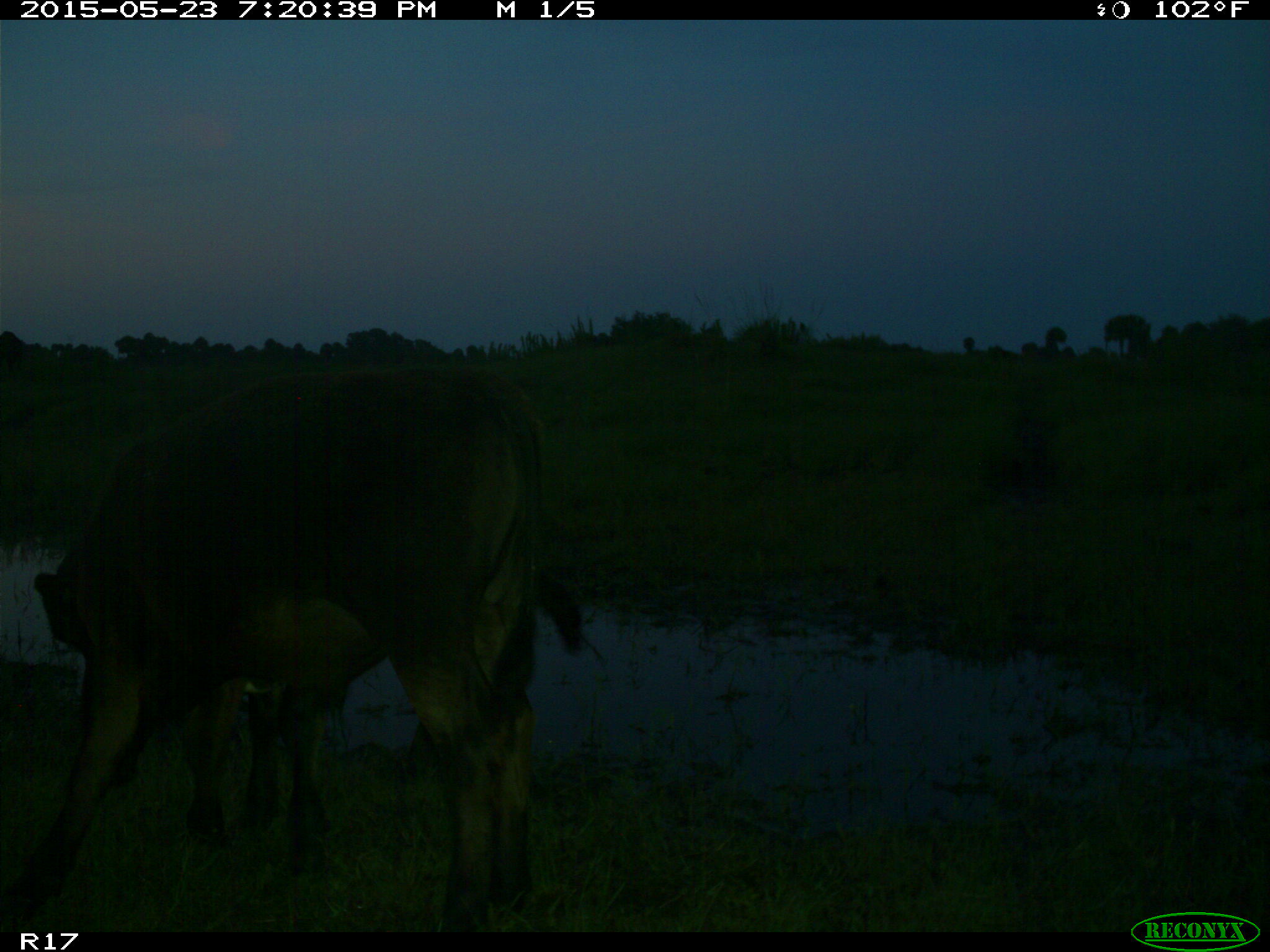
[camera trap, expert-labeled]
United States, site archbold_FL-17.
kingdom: Animalia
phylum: Chordata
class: Mammalia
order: Artiodactyla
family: Bovidae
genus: Bos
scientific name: Bos taurus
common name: domestic cow